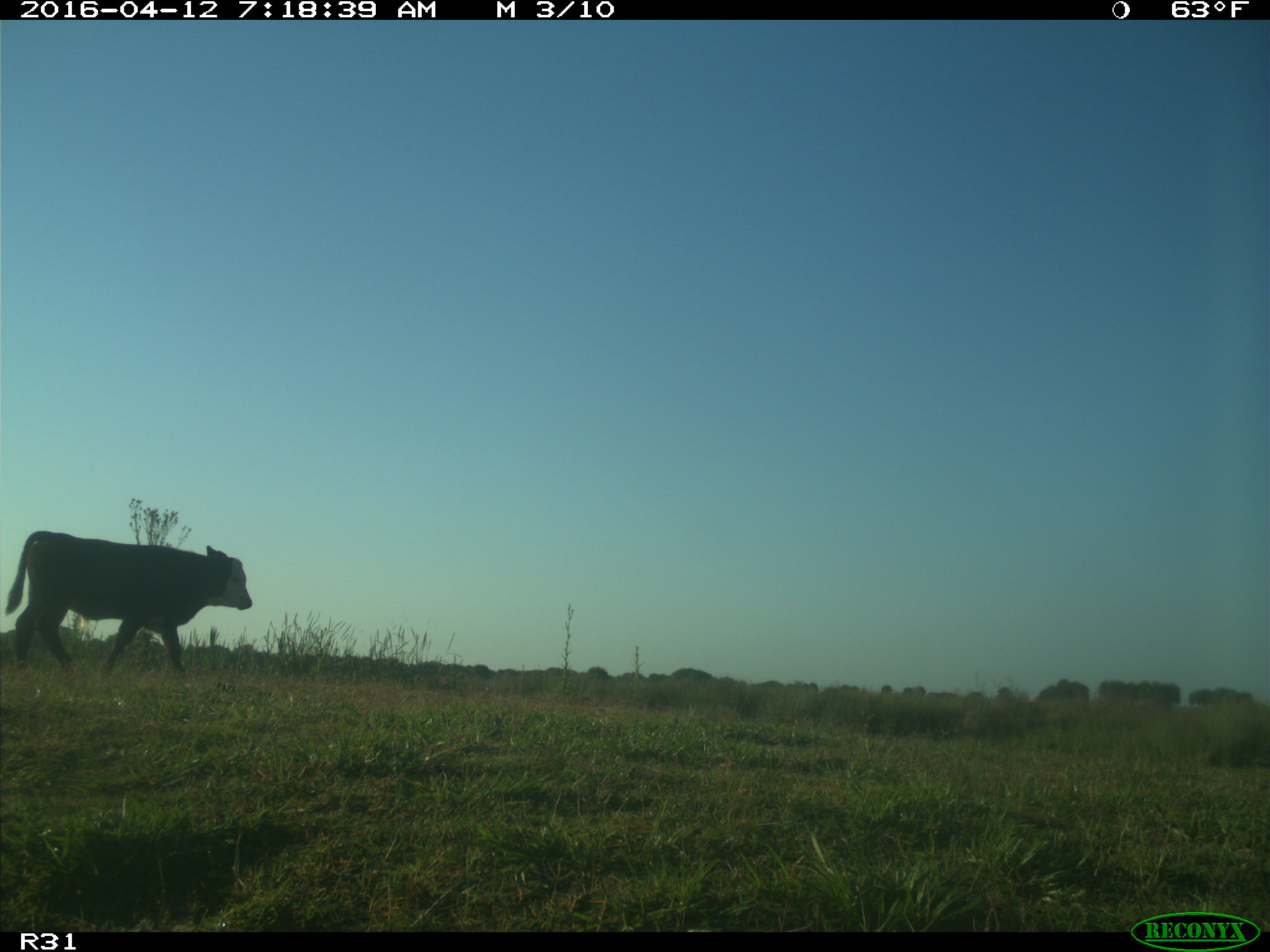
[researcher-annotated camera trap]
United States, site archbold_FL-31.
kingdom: Animalia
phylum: Chordata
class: Mammalia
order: Artiodactyla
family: Bovidae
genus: Bos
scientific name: Bos taurus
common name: domestic cow